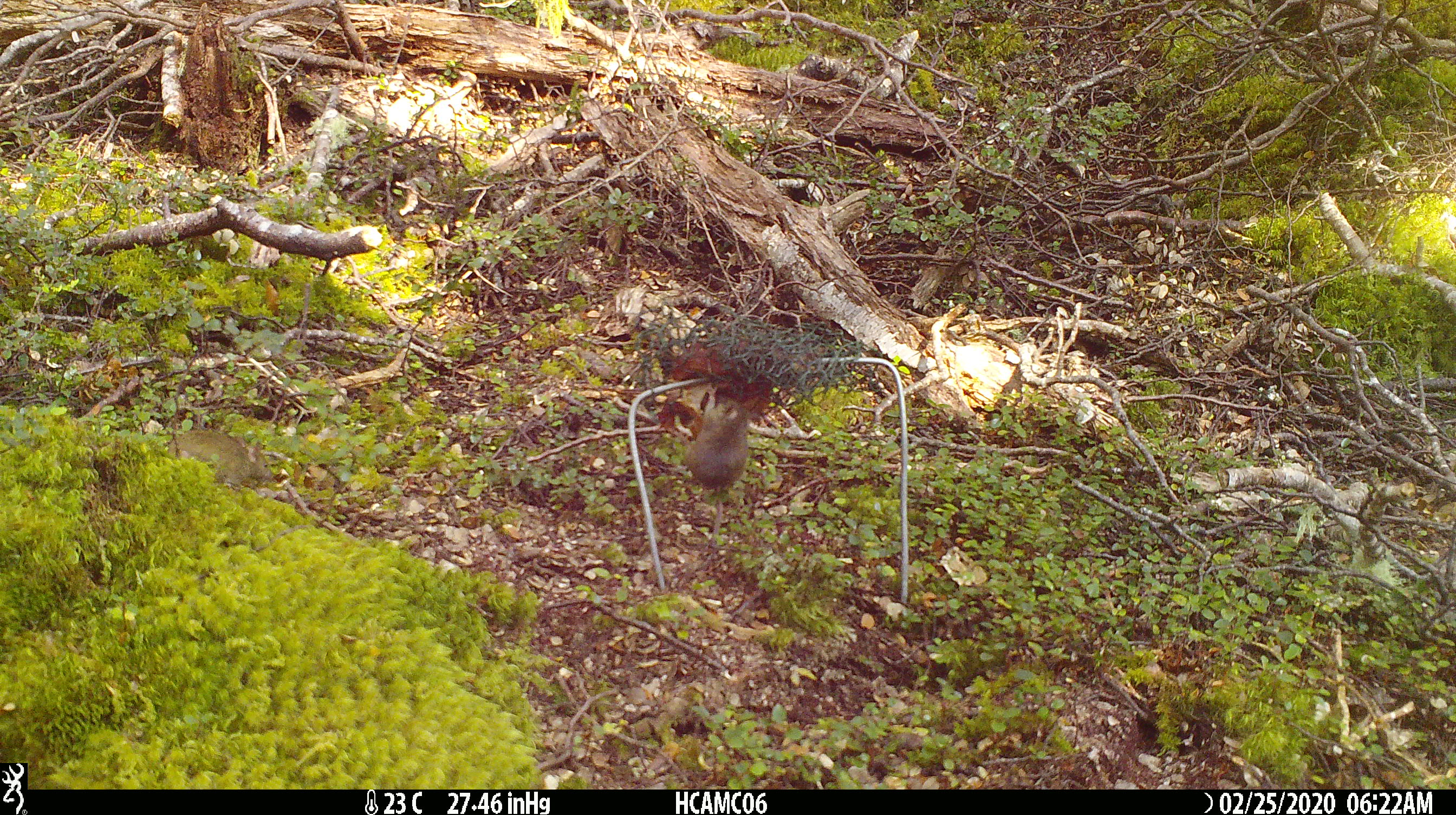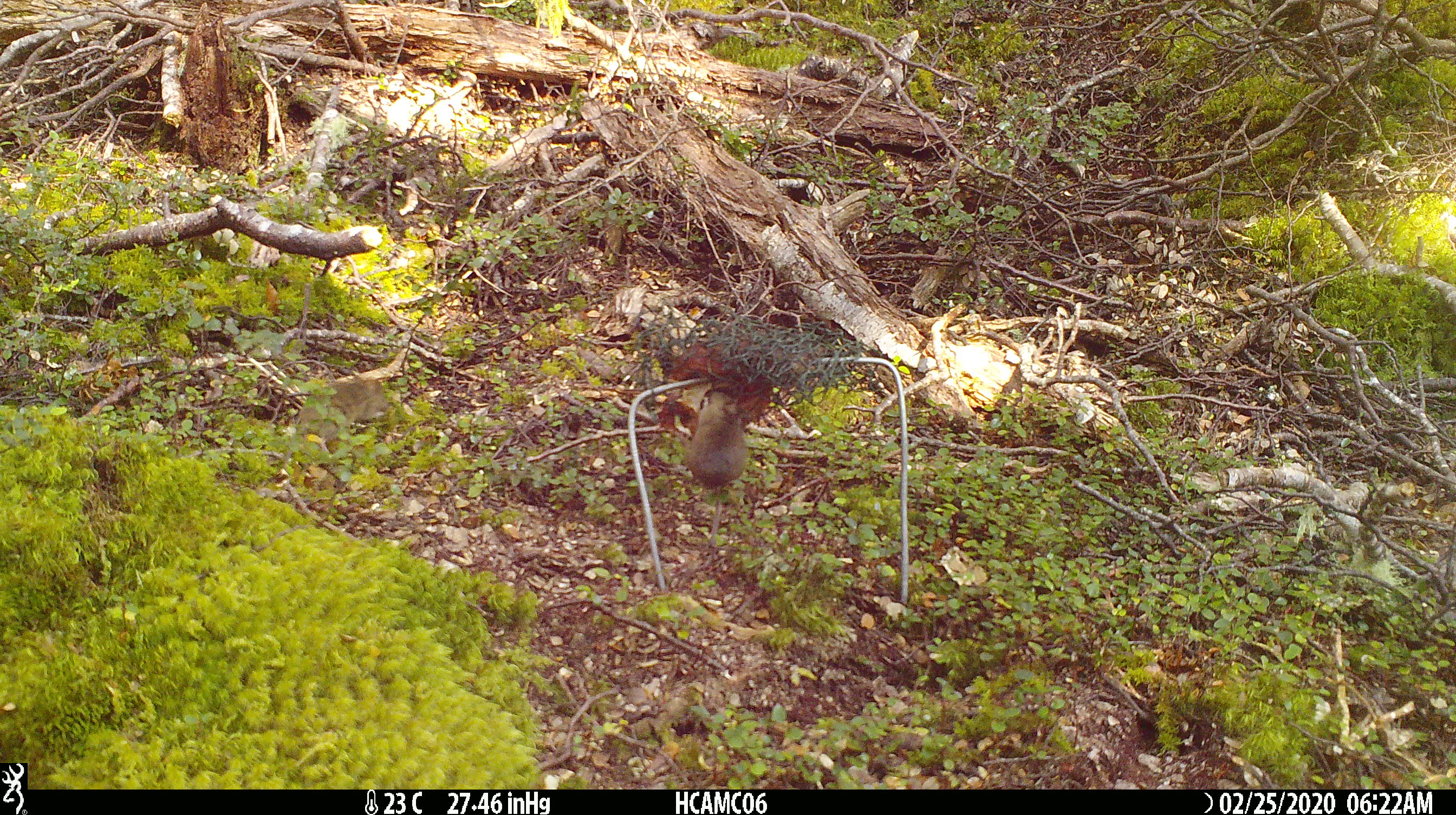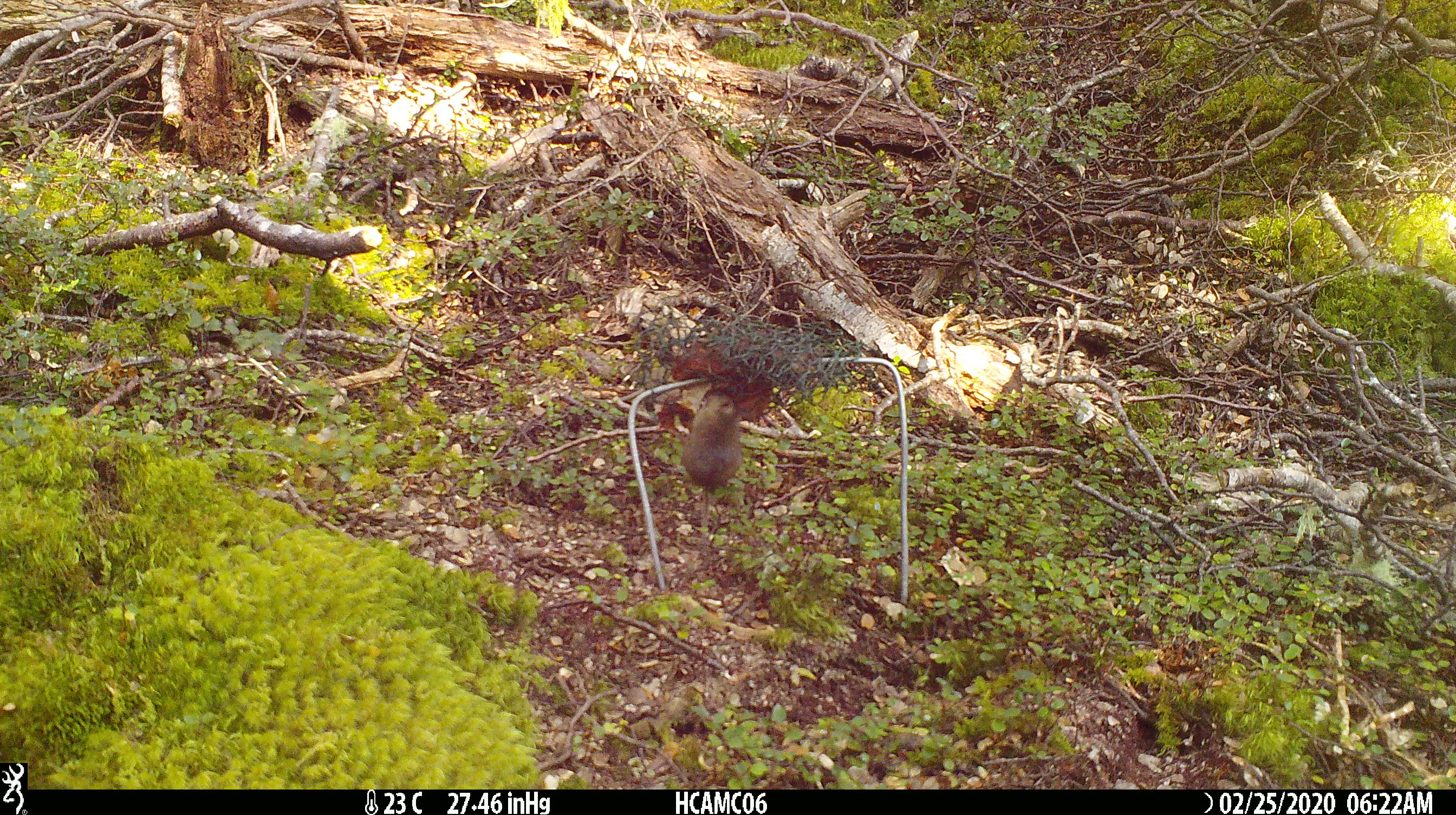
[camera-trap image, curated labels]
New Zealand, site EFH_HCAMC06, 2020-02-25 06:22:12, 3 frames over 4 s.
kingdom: Animalia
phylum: Chordata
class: Mammalia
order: Rodentia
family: Muridae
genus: Mus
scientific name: Mus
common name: mouse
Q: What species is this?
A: Mouse (Mus).